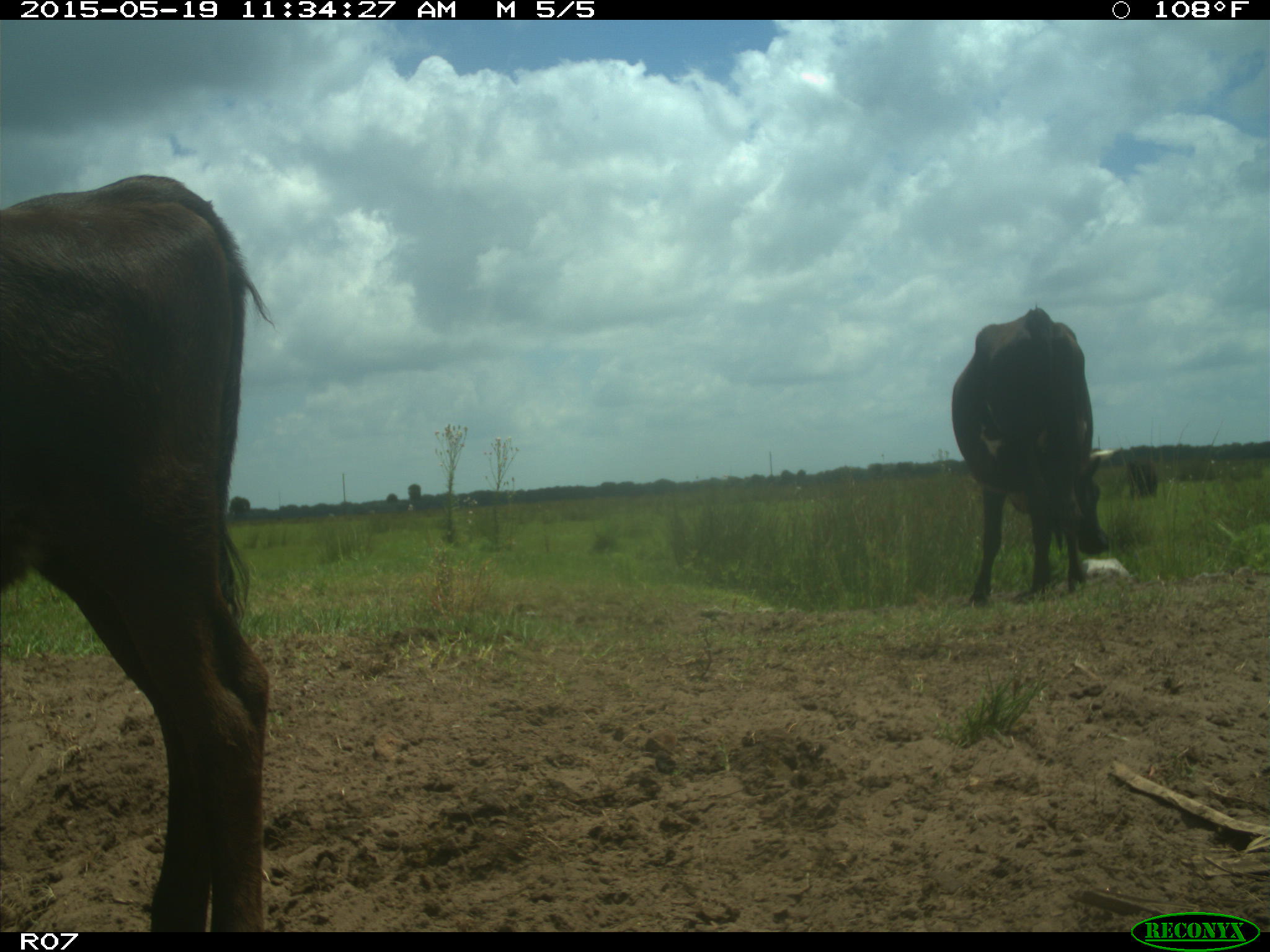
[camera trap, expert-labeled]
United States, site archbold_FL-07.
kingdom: Animalia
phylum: Chordata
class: Mammalia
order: Artiodactyla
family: Bovidae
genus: Bos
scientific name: Bos taurus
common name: domestic cow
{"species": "Bos taurus (domestic cow)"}